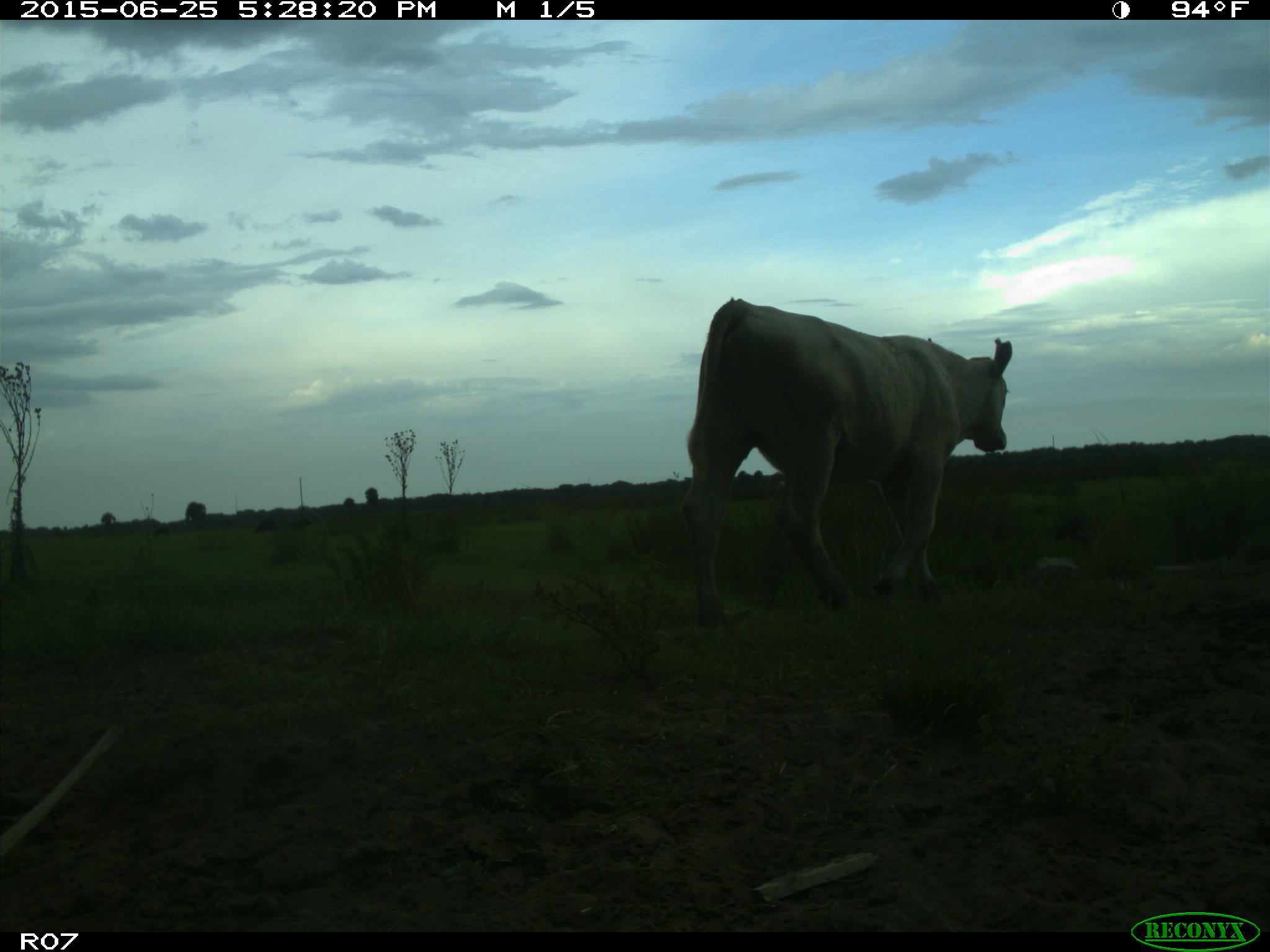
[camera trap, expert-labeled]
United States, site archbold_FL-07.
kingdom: Animalia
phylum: Chordata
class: Mammalia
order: Artiodactyla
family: Bovidae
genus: Bos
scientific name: Bos taurus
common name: domestic cow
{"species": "Bos taurus (domestic cow)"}